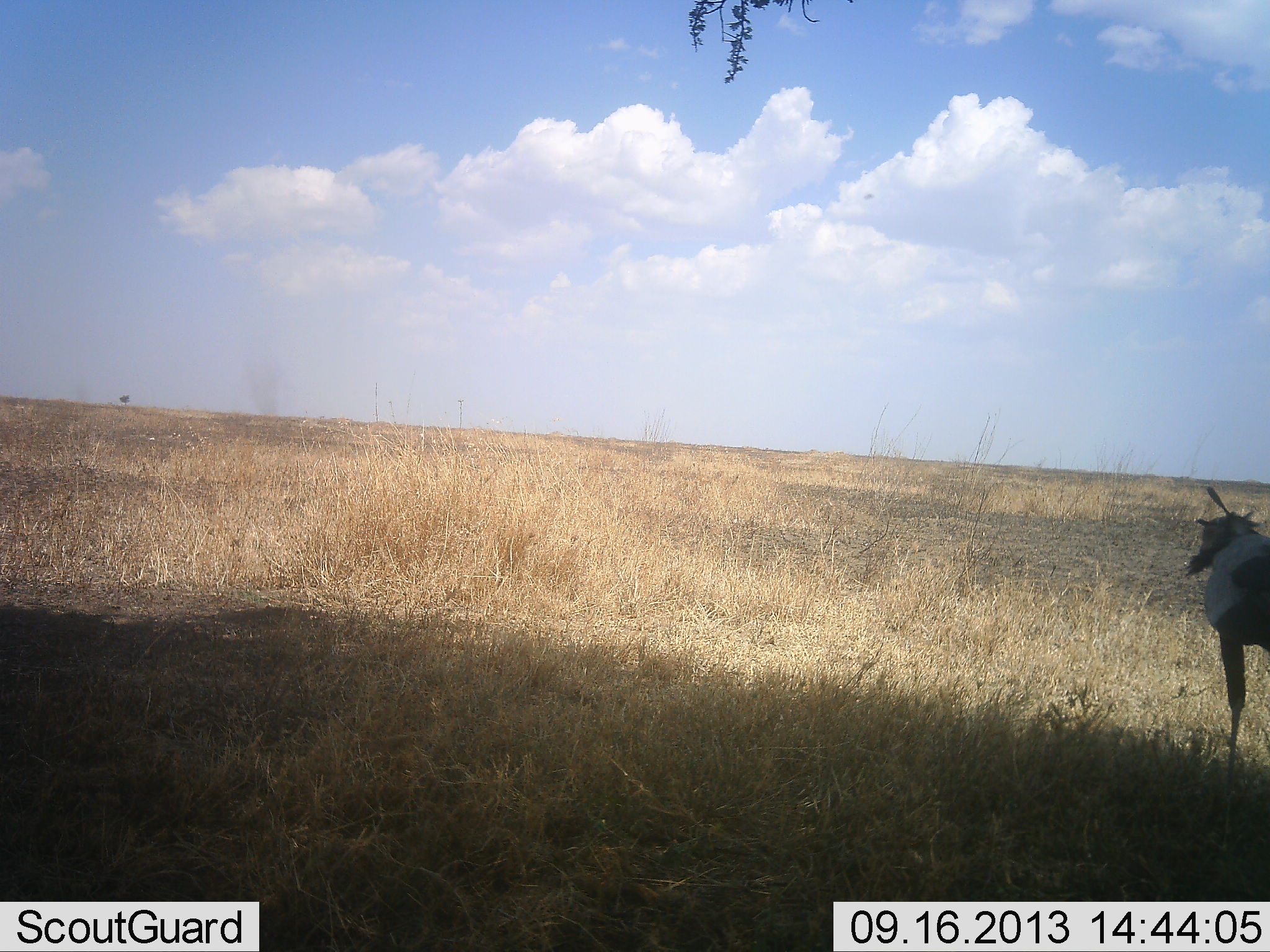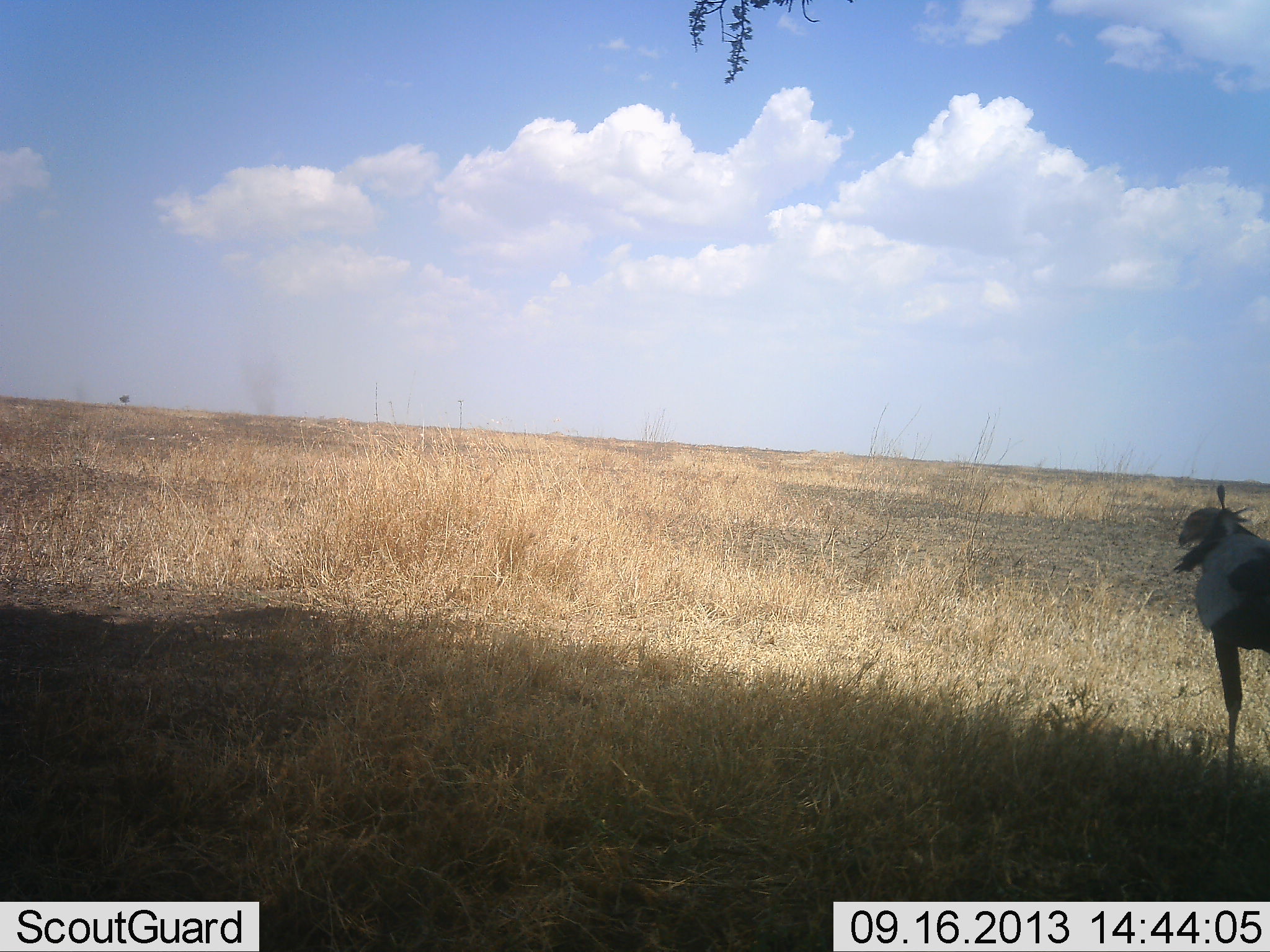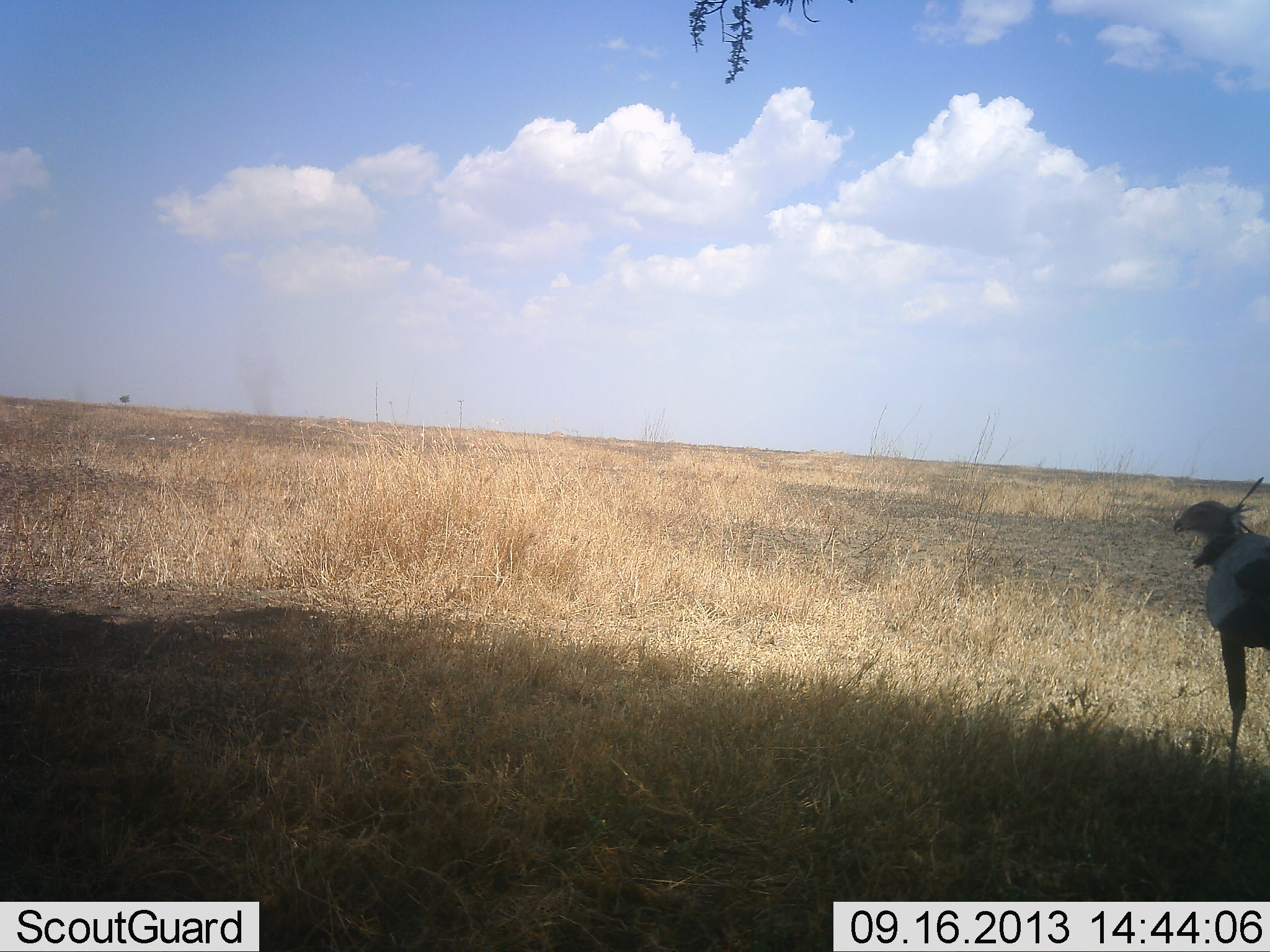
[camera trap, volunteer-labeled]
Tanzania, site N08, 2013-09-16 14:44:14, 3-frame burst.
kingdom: Animalia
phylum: Chordata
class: Aves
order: Accipitriformes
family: Sagittariidae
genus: Sagittarius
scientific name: Sagittarius serpentarius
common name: secretary bird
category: secretarybird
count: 1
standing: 100%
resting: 0%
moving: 0%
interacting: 0%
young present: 0%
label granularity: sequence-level